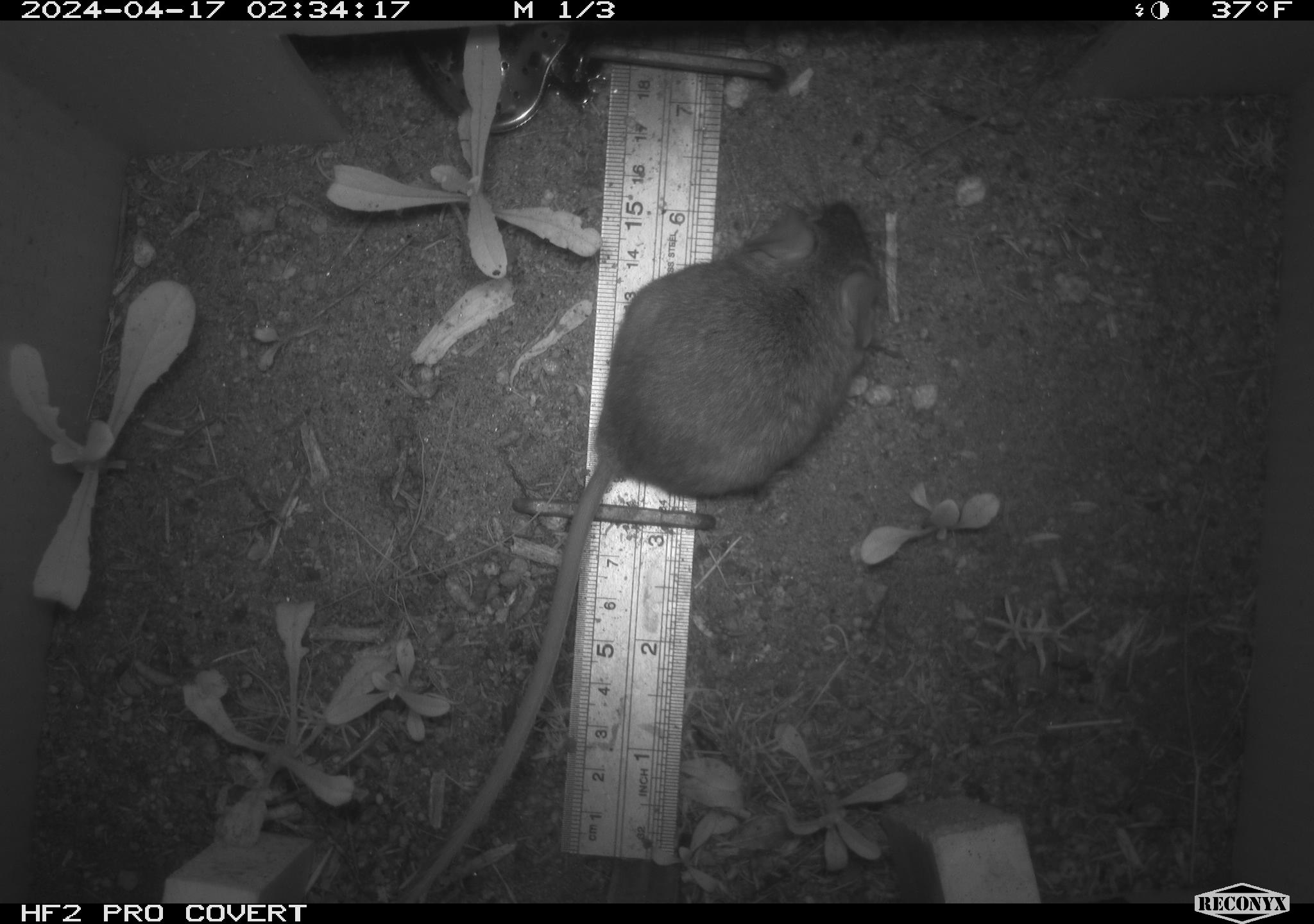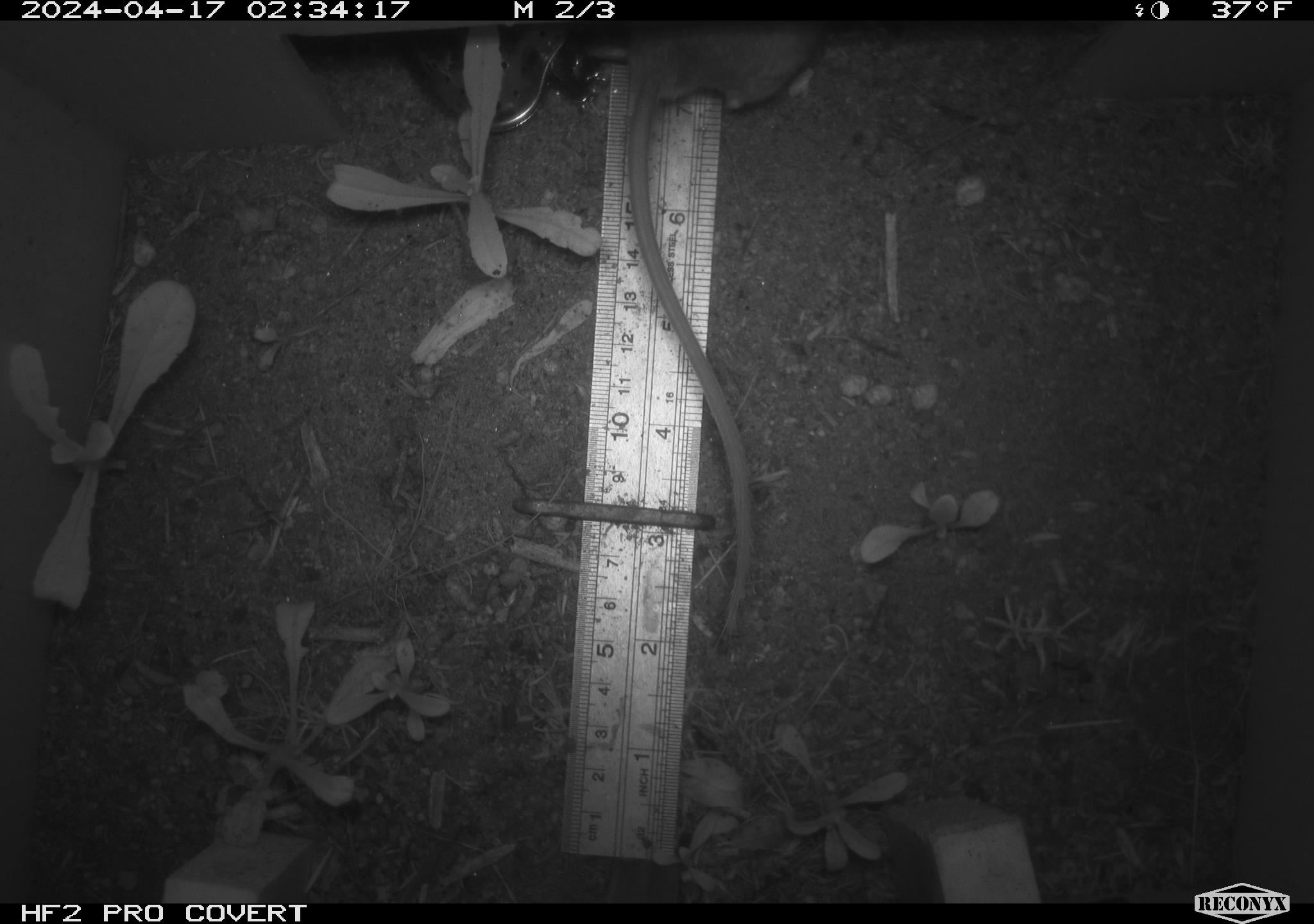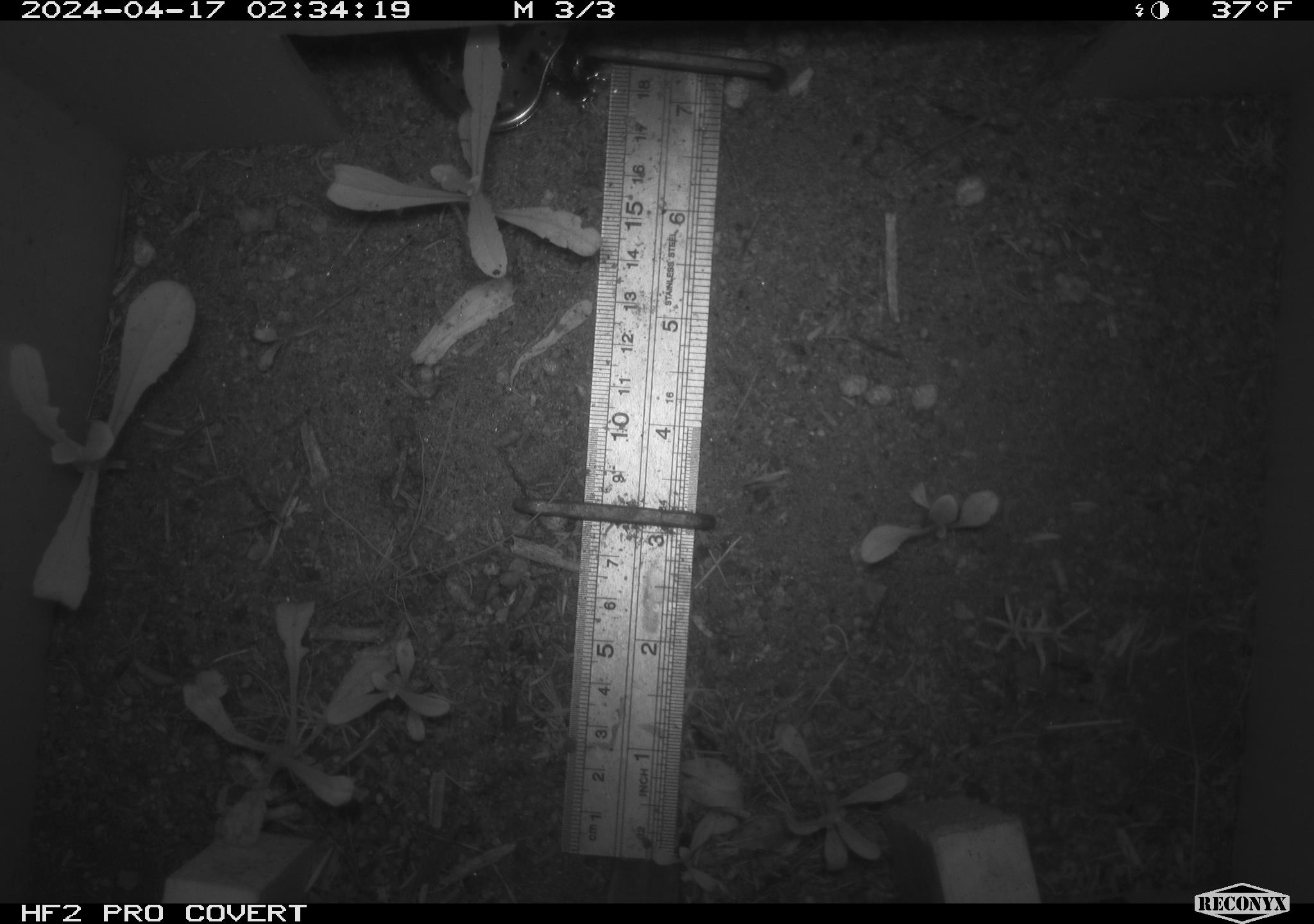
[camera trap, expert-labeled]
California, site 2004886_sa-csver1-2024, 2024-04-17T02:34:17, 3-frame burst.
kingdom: Animalia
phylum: Chordata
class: Mammalia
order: Rodentia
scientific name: Rodentia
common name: rodent